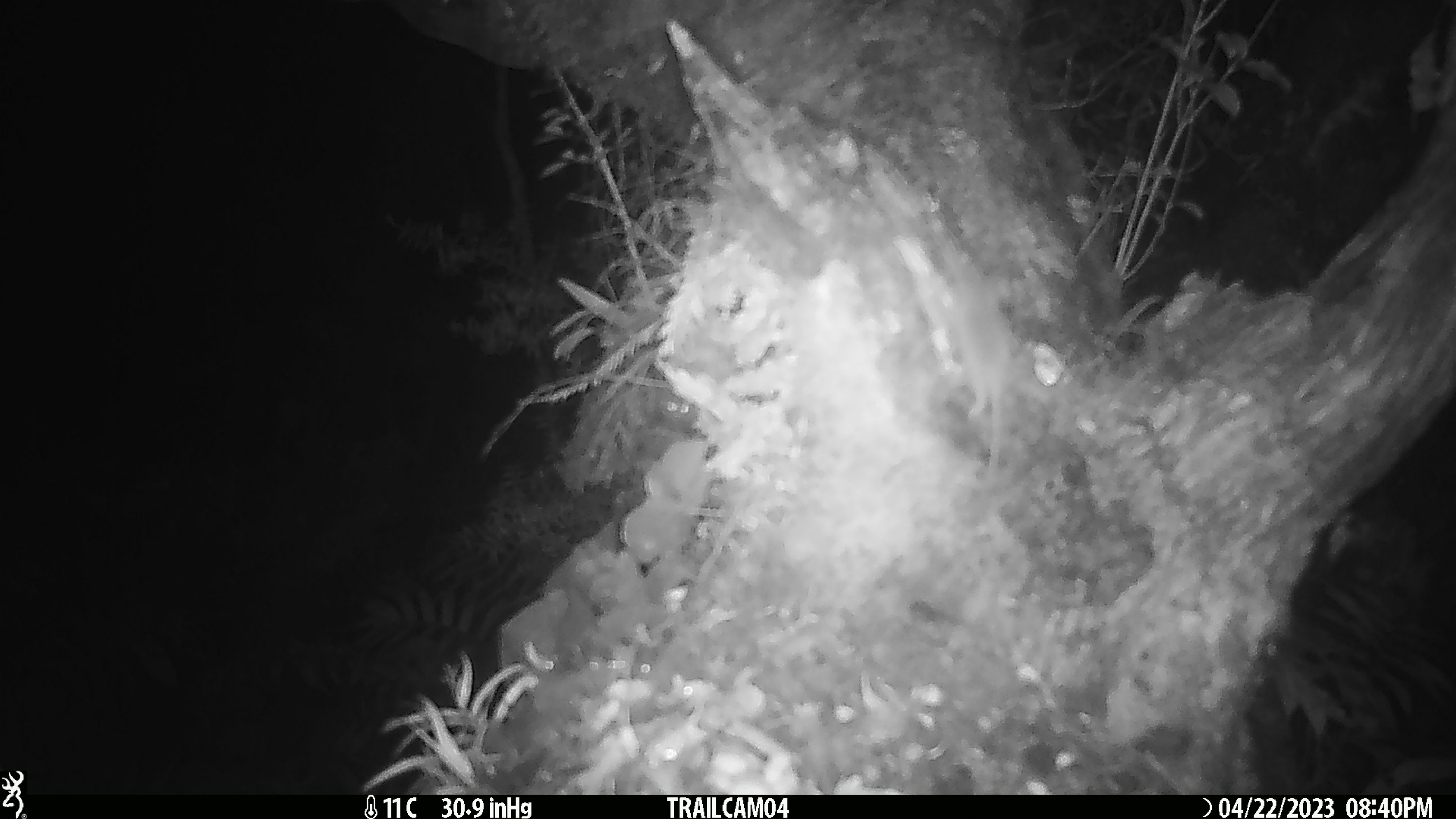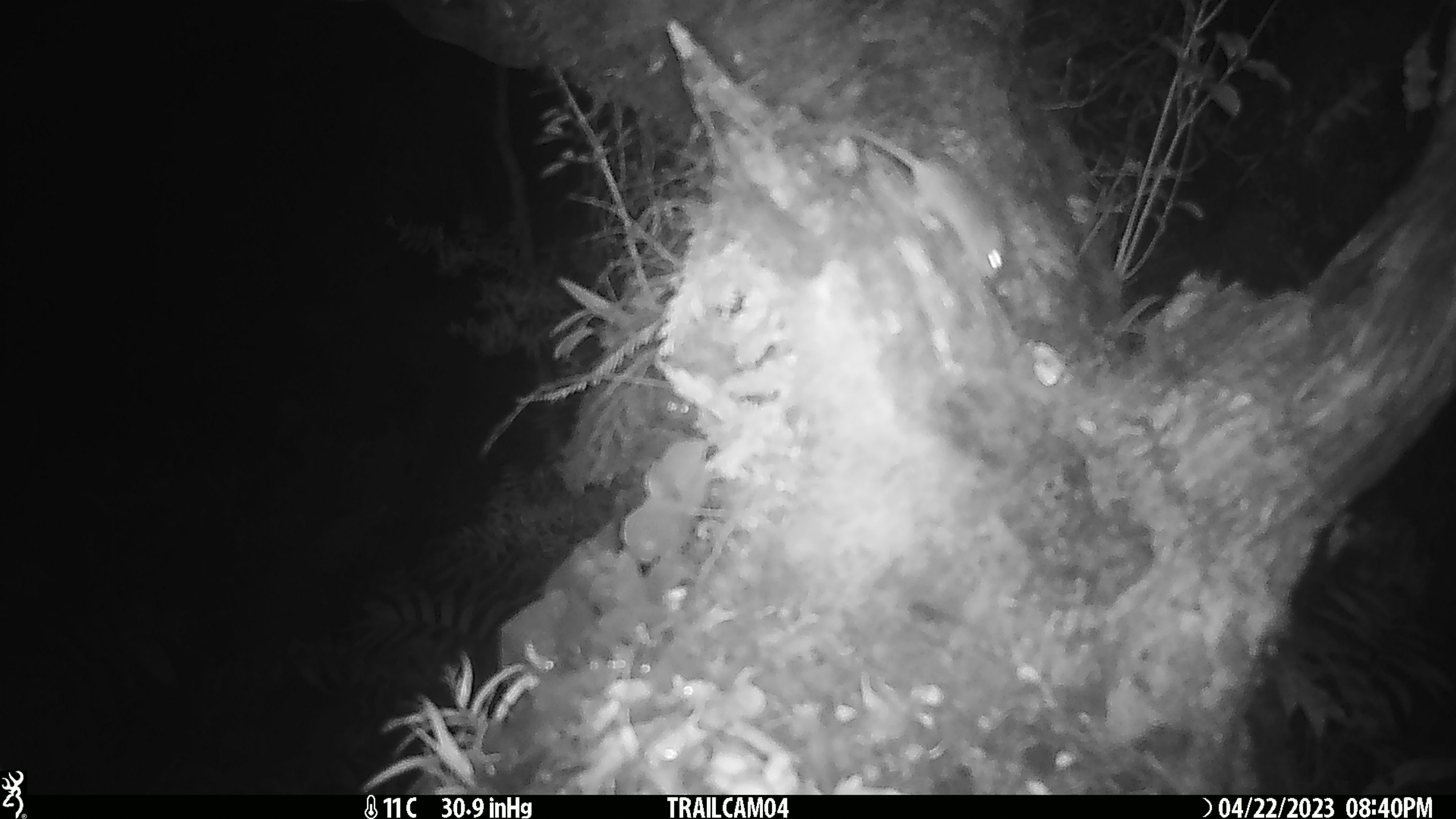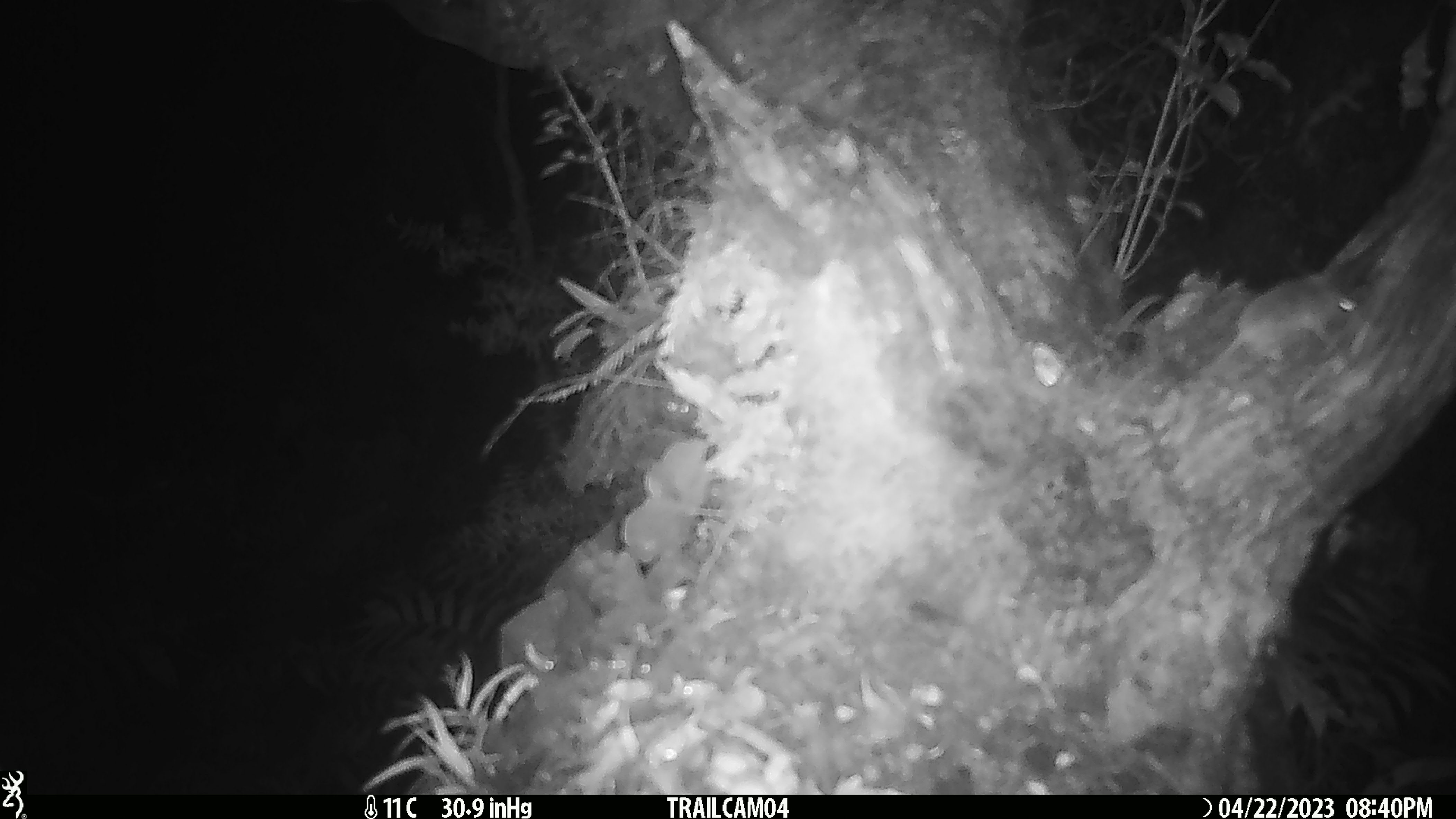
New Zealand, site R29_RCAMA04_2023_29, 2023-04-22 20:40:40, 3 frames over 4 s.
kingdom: Animalia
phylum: Chordata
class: Mammalia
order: Rodentia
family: Muridae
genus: Mus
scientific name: Mus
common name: mouse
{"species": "mouse (Mus)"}